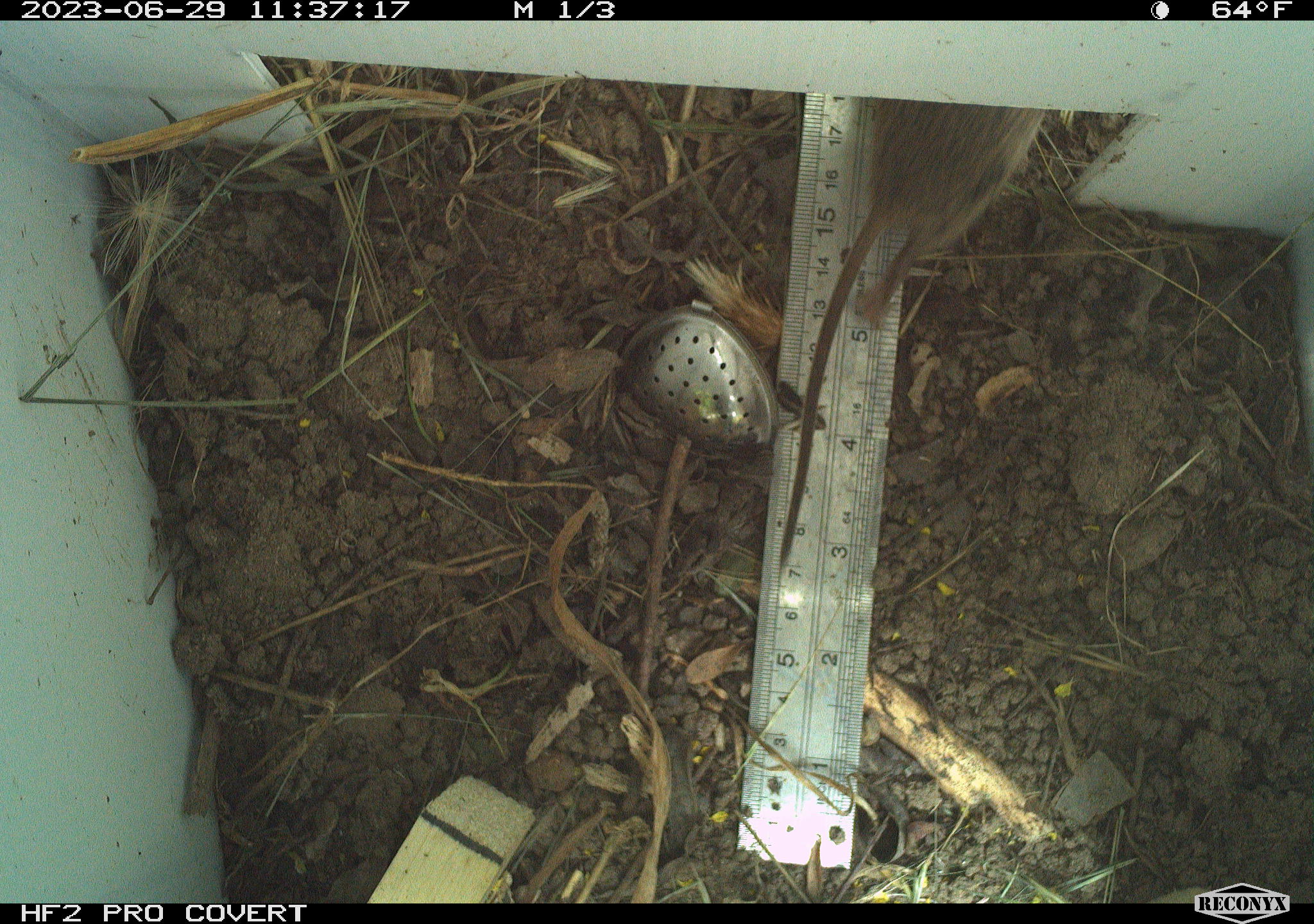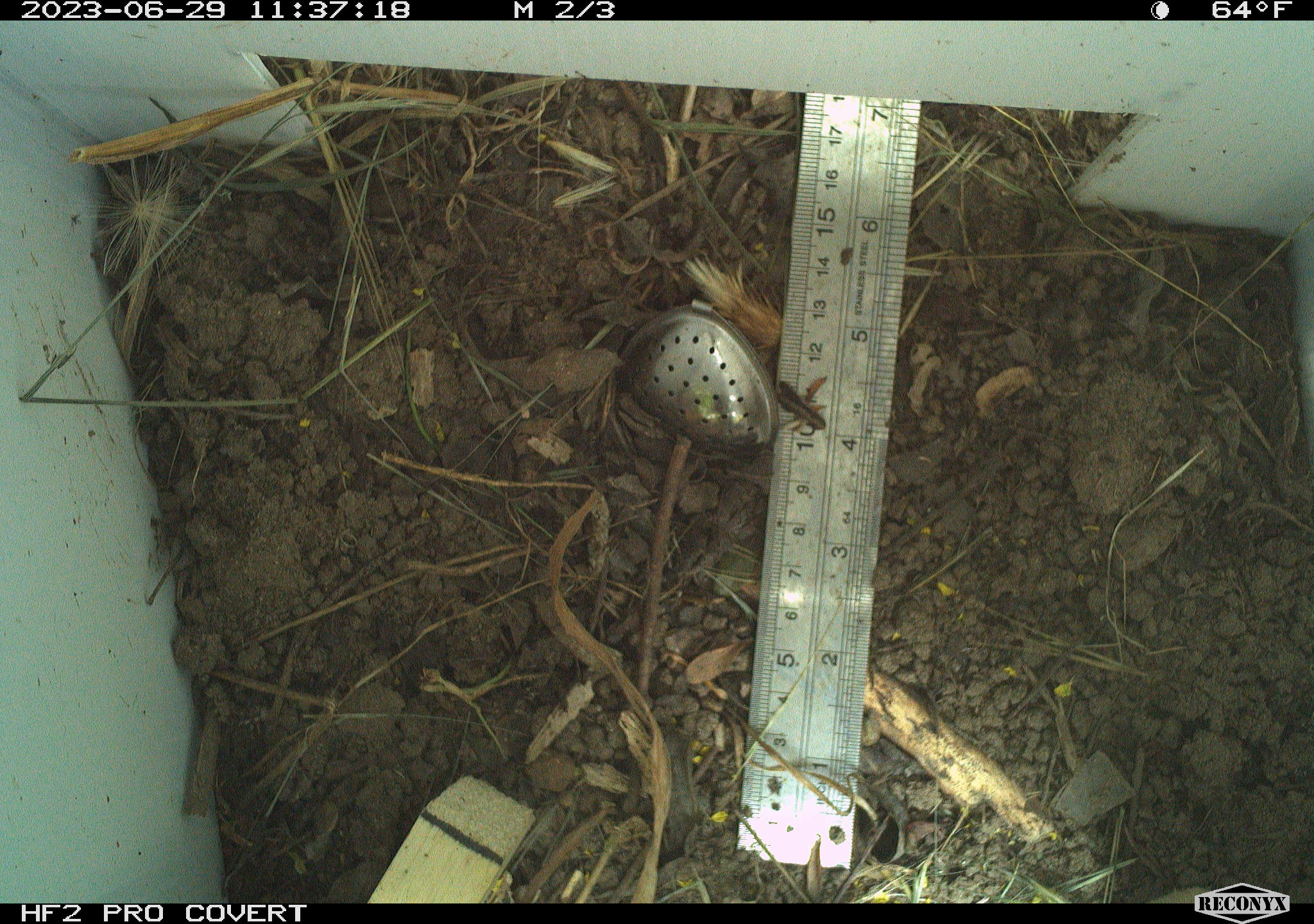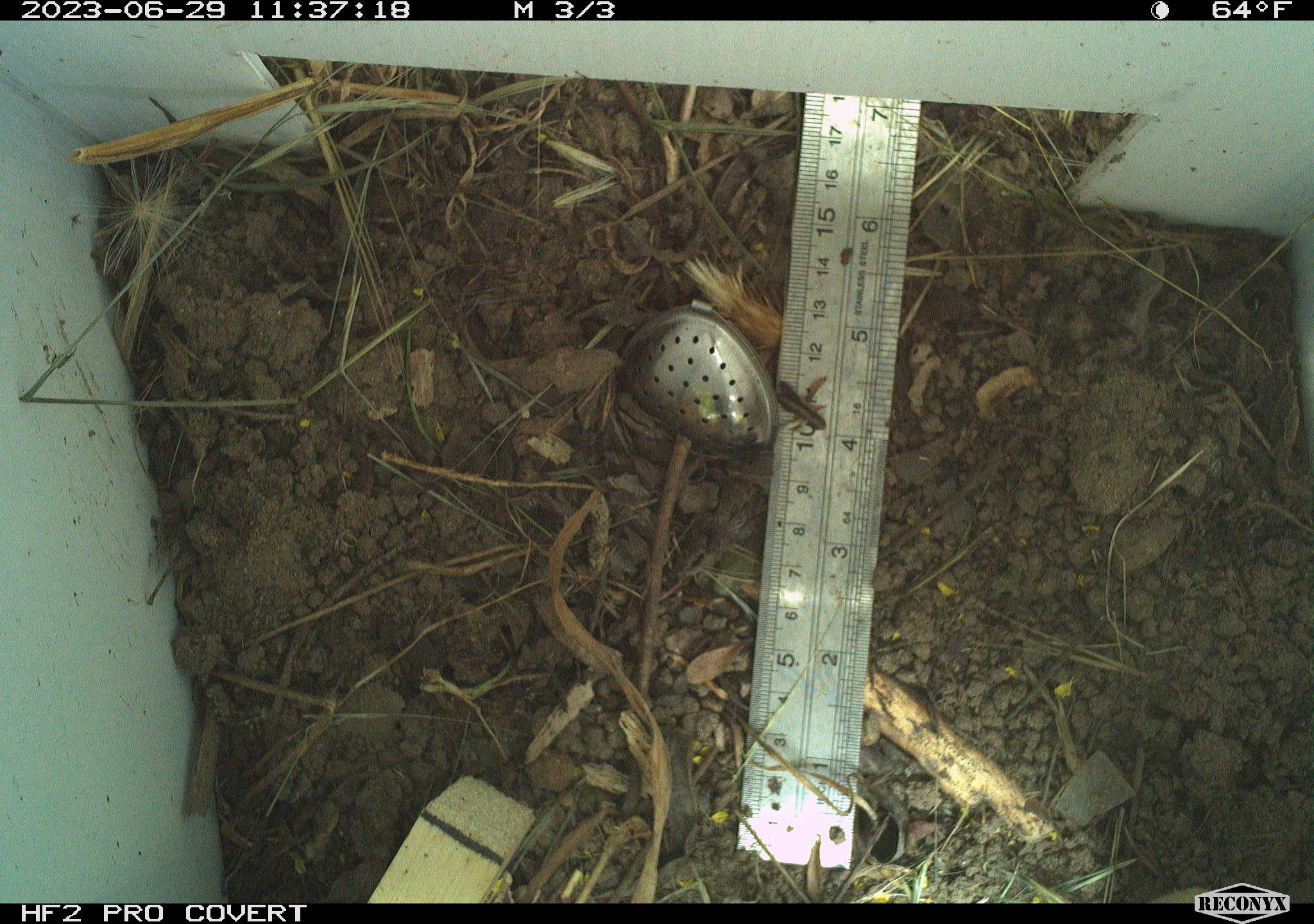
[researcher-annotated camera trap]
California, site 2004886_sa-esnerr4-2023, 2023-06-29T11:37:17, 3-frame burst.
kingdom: Animalia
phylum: Chordata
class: Mammalia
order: Rodentia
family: Cricetidae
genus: Microtus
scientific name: Microtus californicus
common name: california vole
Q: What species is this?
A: California vole (Microtus californicus).